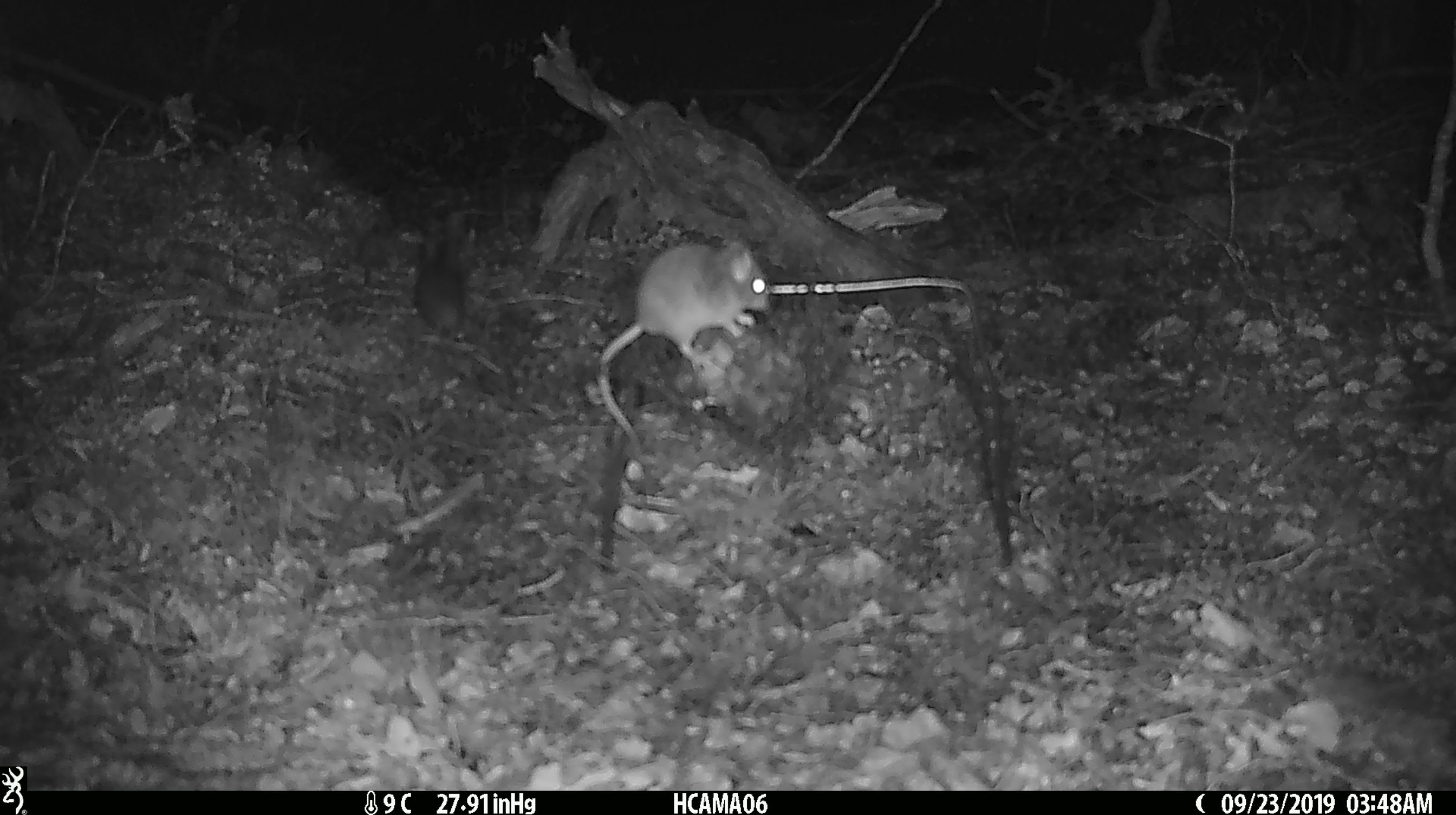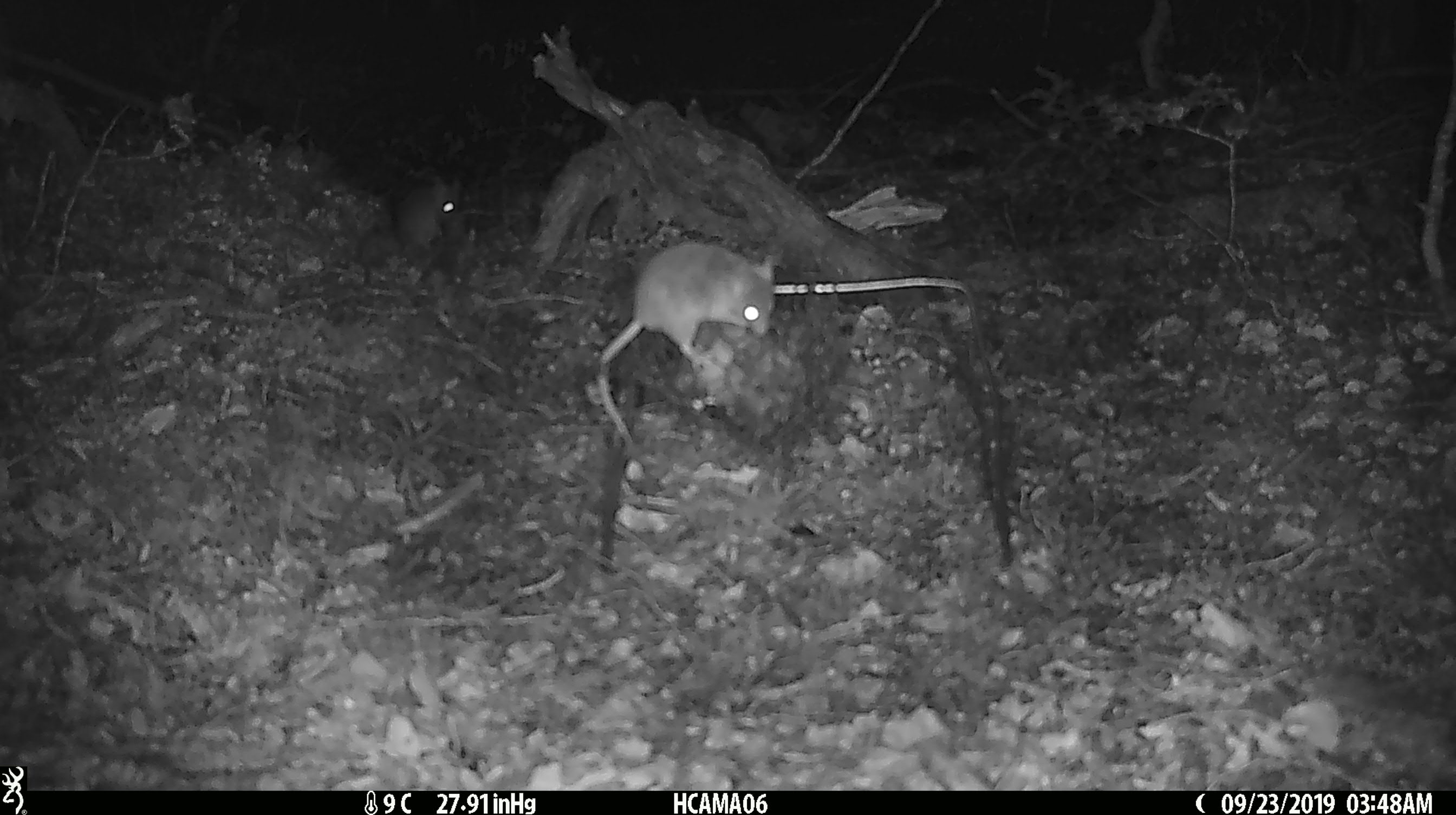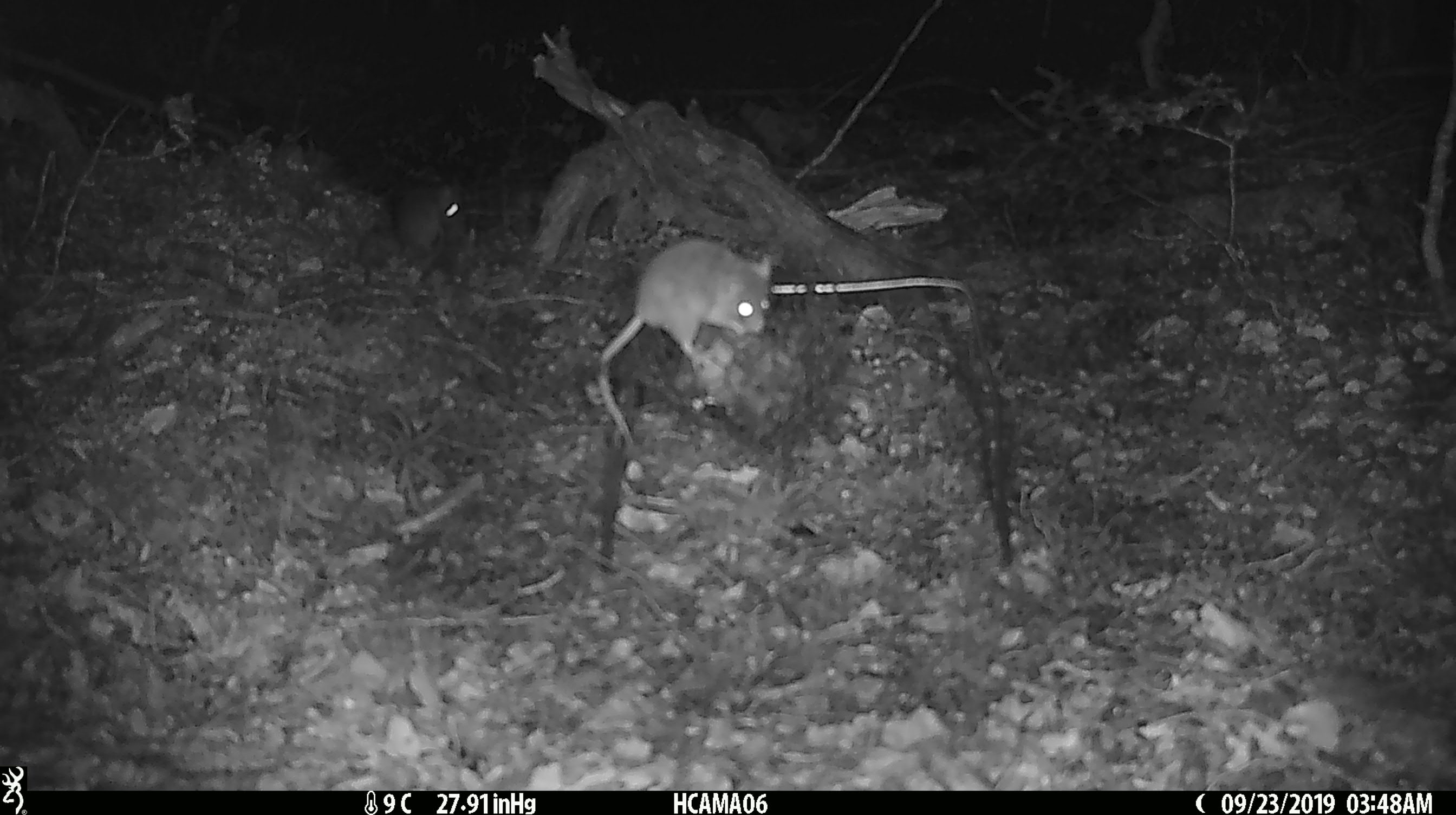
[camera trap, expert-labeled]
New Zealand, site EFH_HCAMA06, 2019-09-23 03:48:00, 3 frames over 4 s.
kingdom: Animalia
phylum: Chordata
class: Mammalia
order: Rodentia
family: Muridae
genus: Mus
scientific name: Mus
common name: mouse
Mouse (Mus).